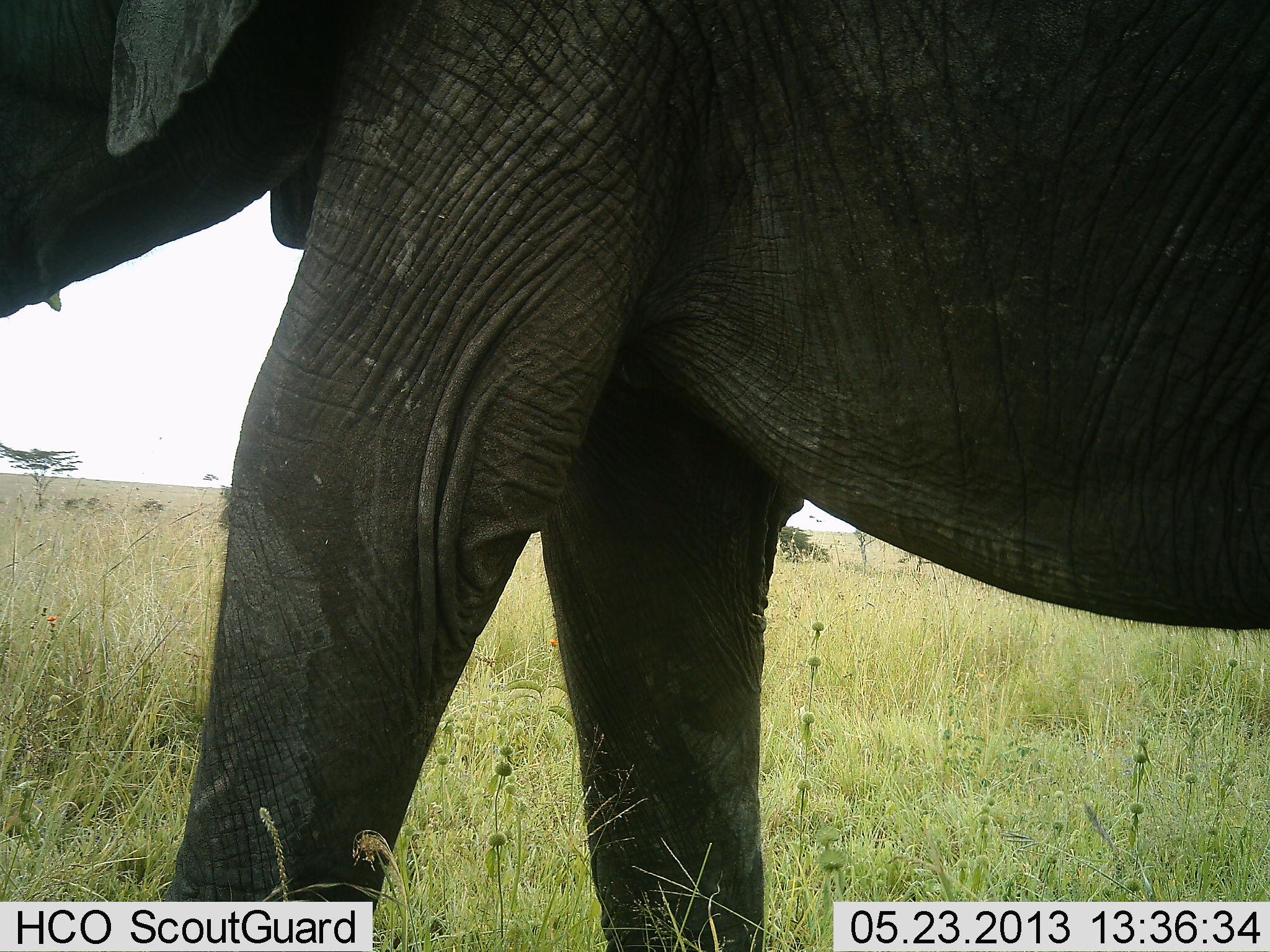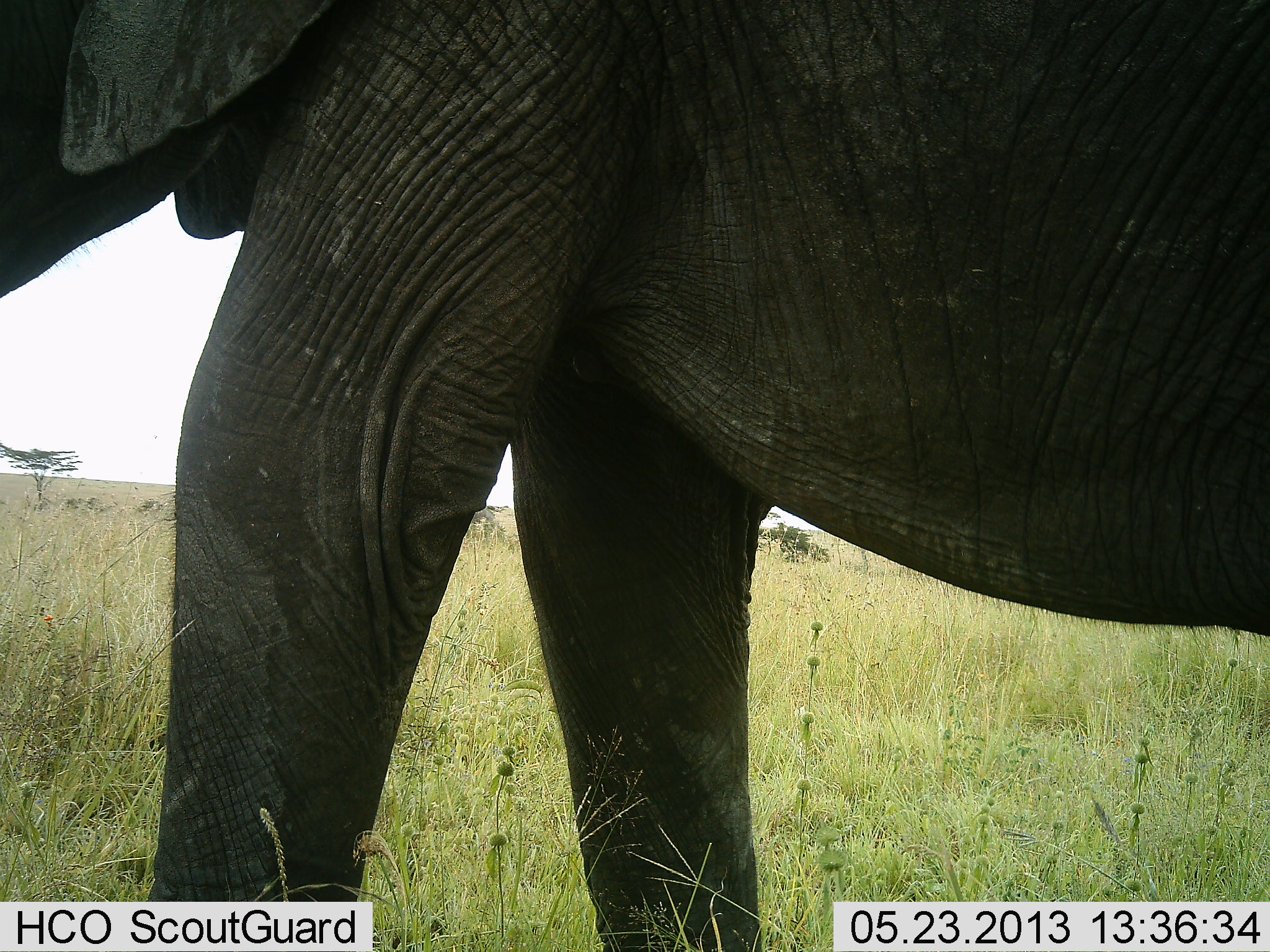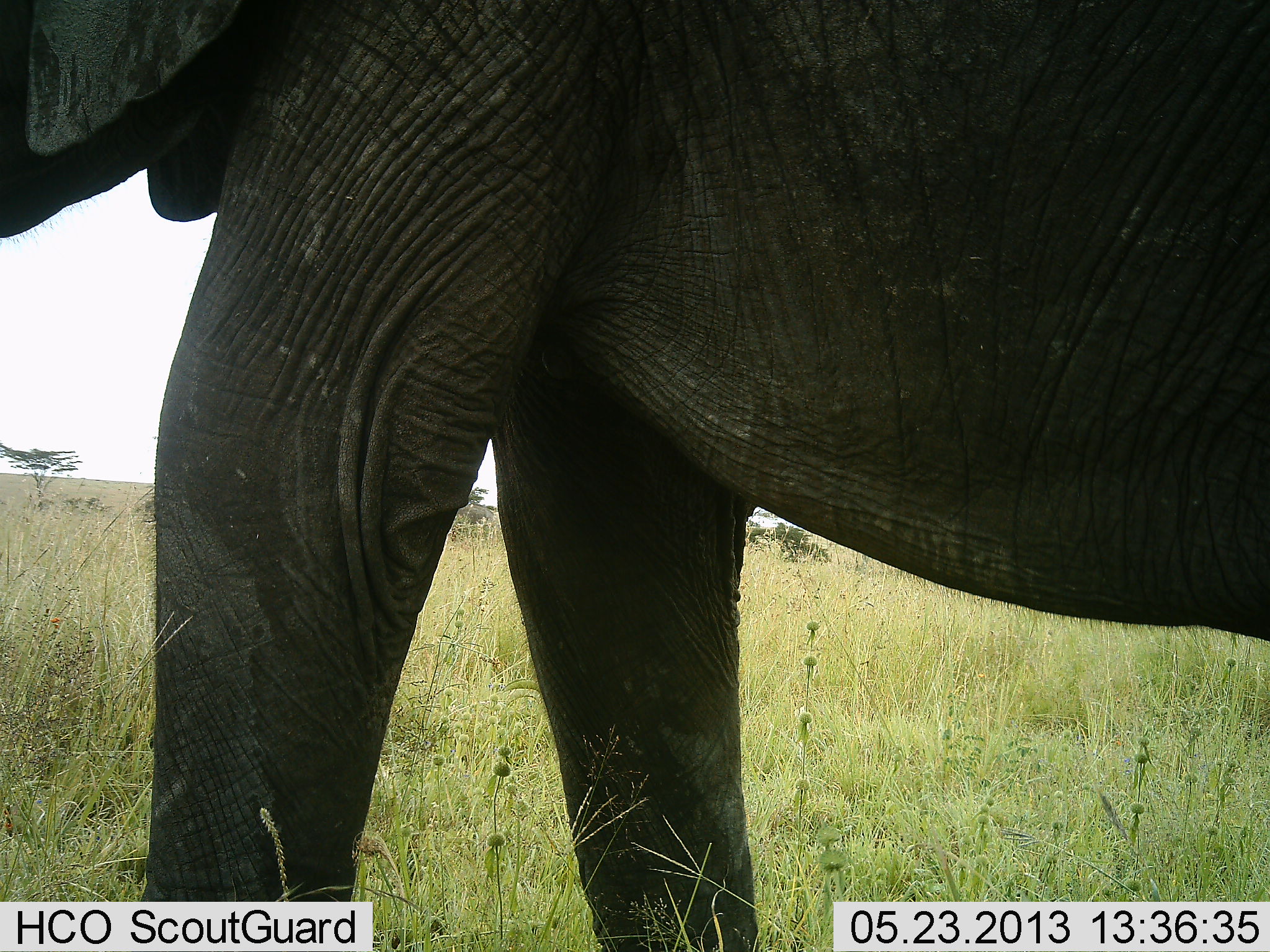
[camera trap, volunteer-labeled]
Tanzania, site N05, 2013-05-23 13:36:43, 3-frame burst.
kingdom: Animalia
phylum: Chordata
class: Mammalia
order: Proboscidea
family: Elephantidae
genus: Loxodonta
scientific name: Loxodonta africana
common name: african bush elephant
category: elephant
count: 1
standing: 70%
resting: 0%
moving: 33%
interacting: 0%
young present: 4%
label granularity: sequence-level